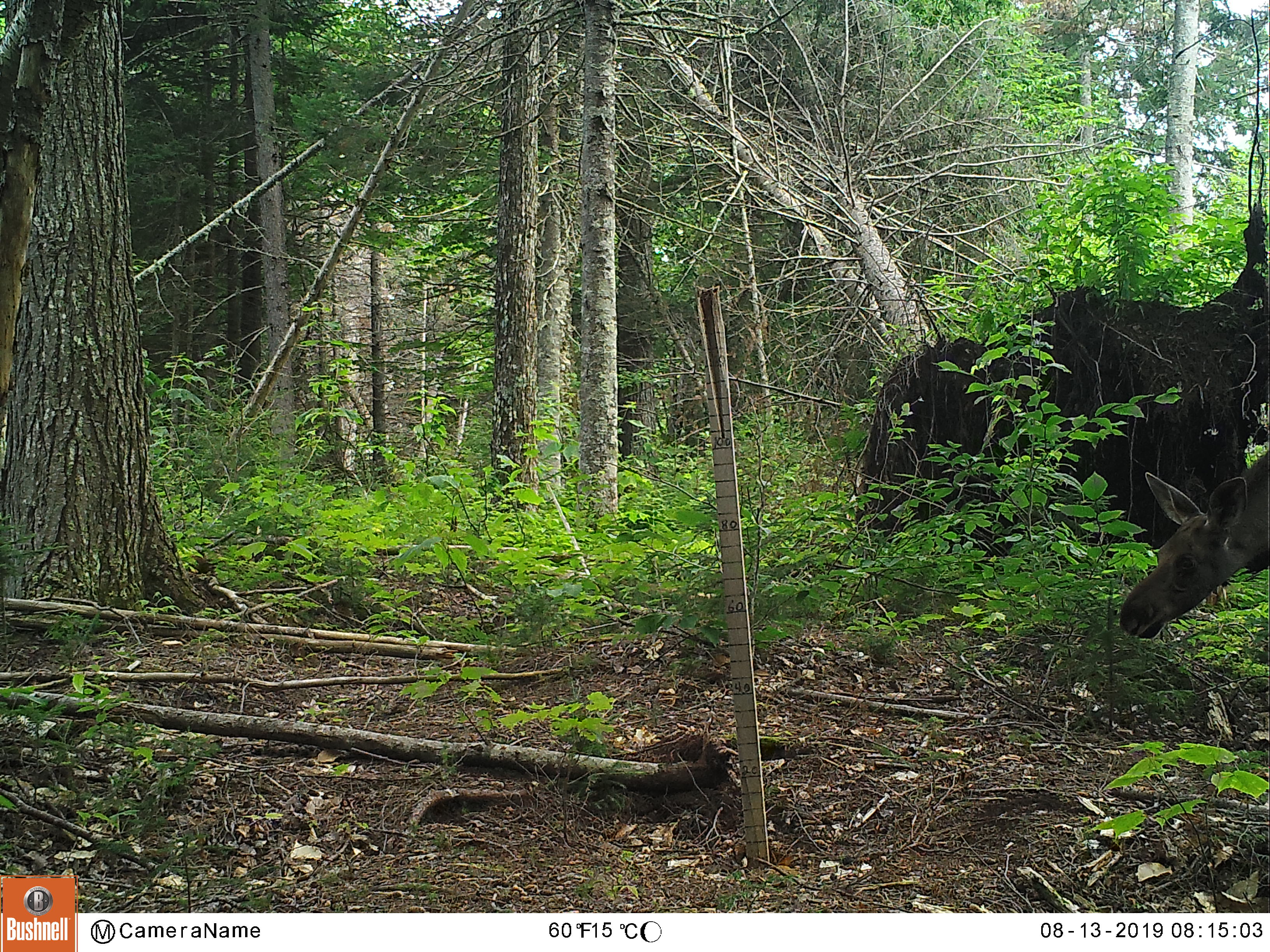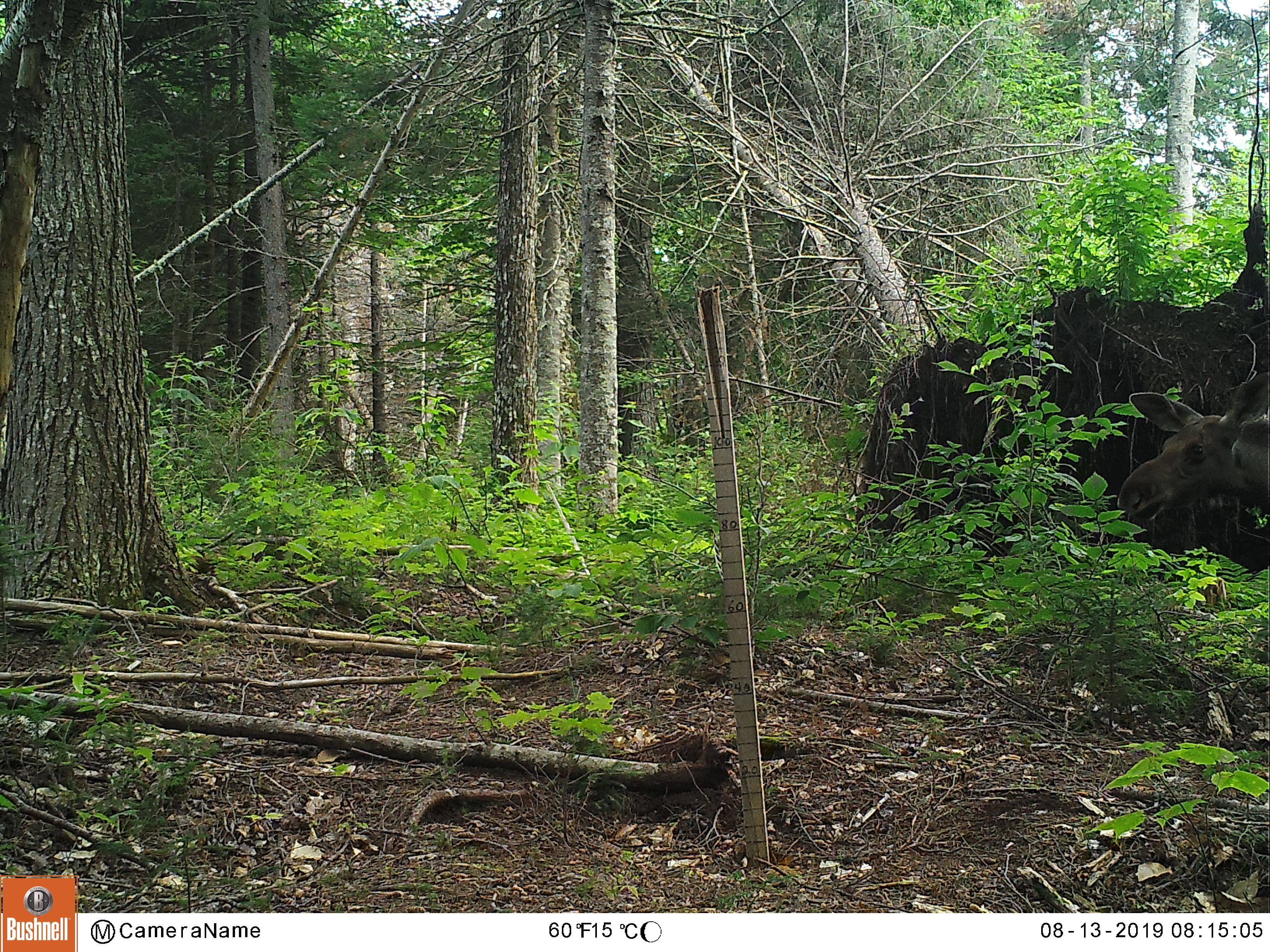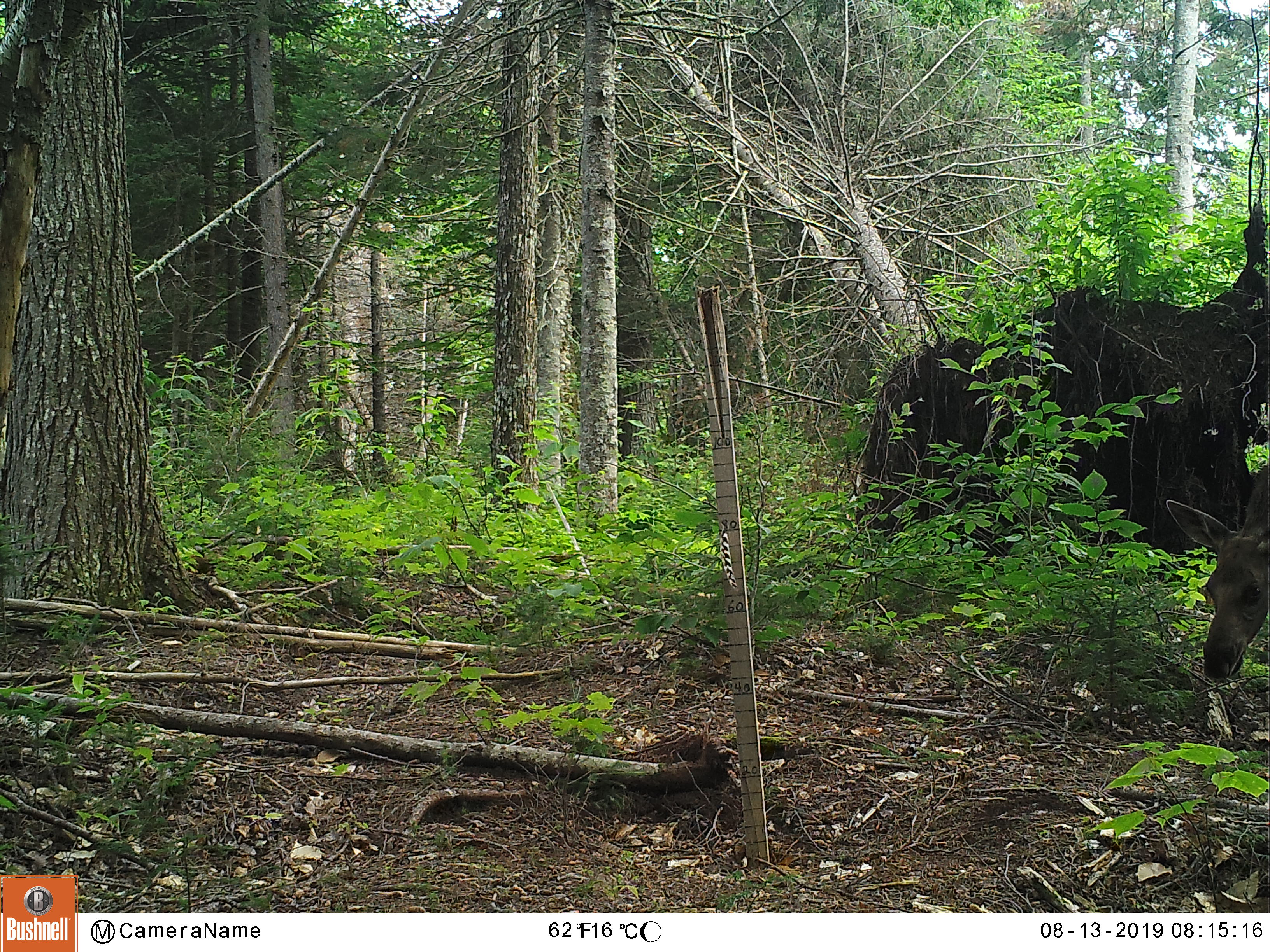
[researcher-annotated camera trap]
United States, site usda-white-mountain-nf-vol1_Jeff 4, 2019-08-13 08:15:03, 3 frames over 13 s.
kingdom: Animalia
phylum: Chordata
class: Mammalia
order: Artiodactyla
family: Cervidae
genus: Alces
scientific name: Alces alces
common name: moose